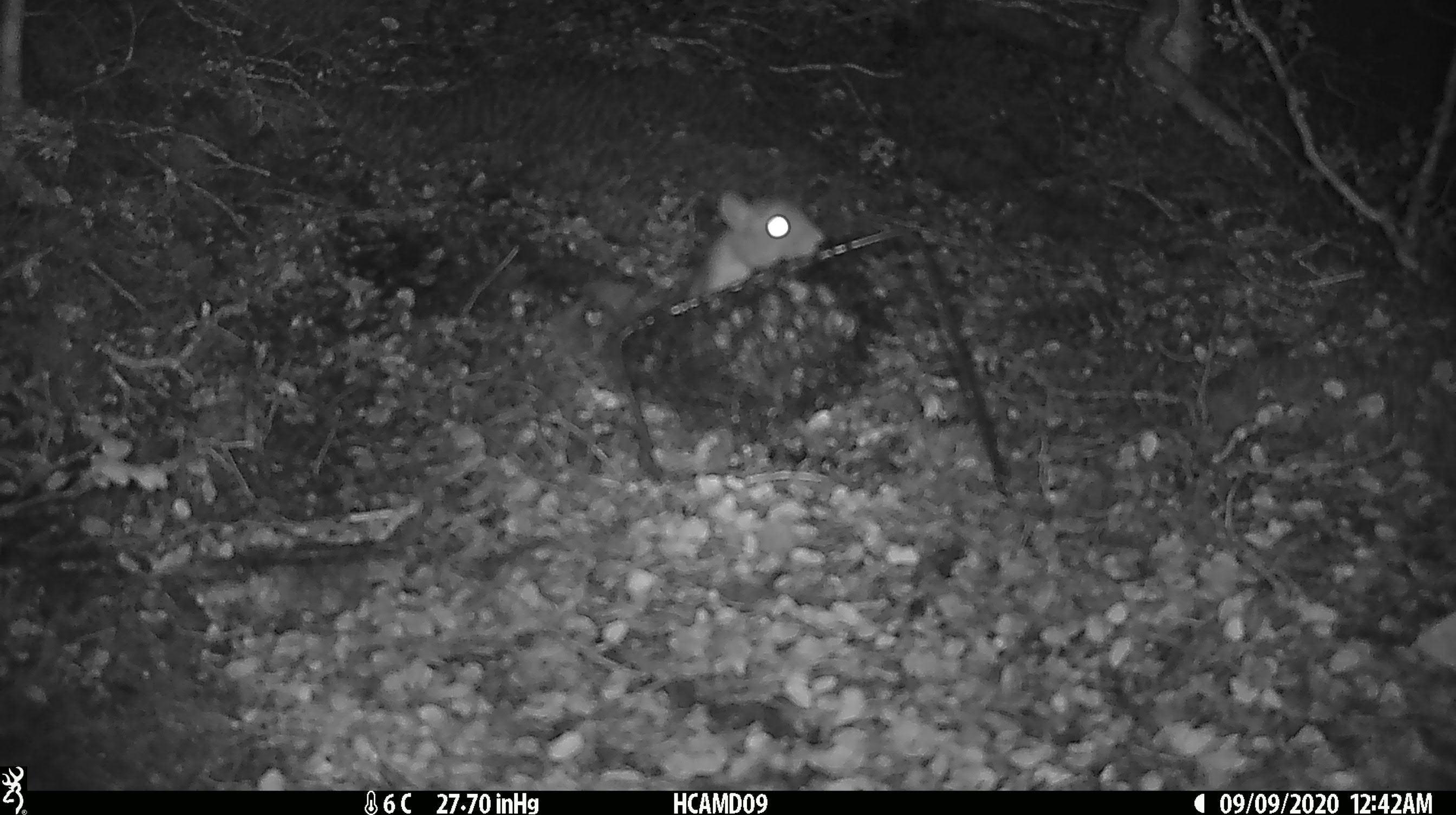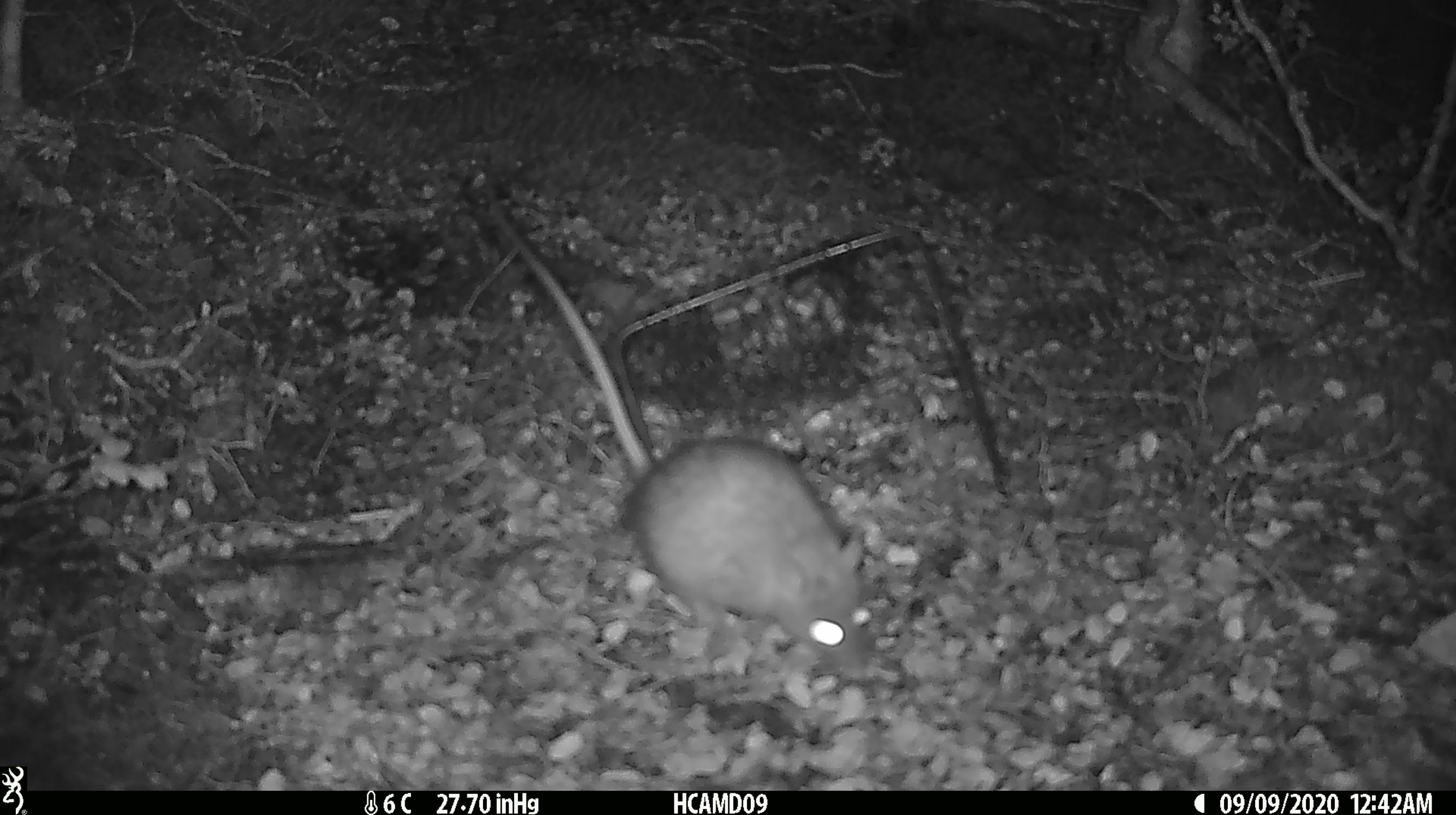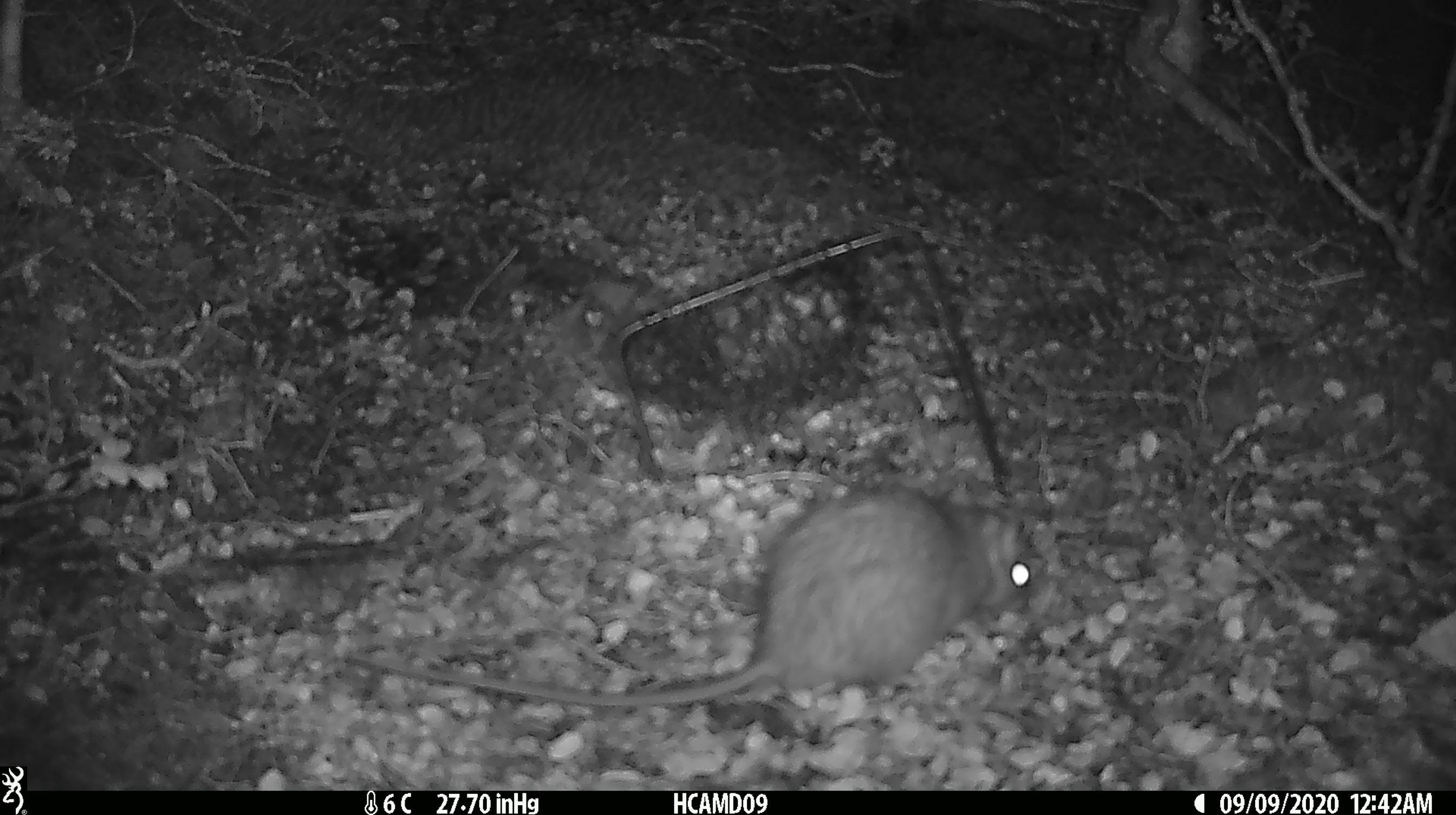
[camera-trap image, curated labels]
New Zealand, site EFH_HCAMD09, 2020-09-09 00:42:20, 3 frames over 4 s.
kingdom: Animalia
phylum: Chordata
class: Mammalia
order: Rodentia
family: Muridae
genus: Rattus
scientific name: Rattus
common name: rat